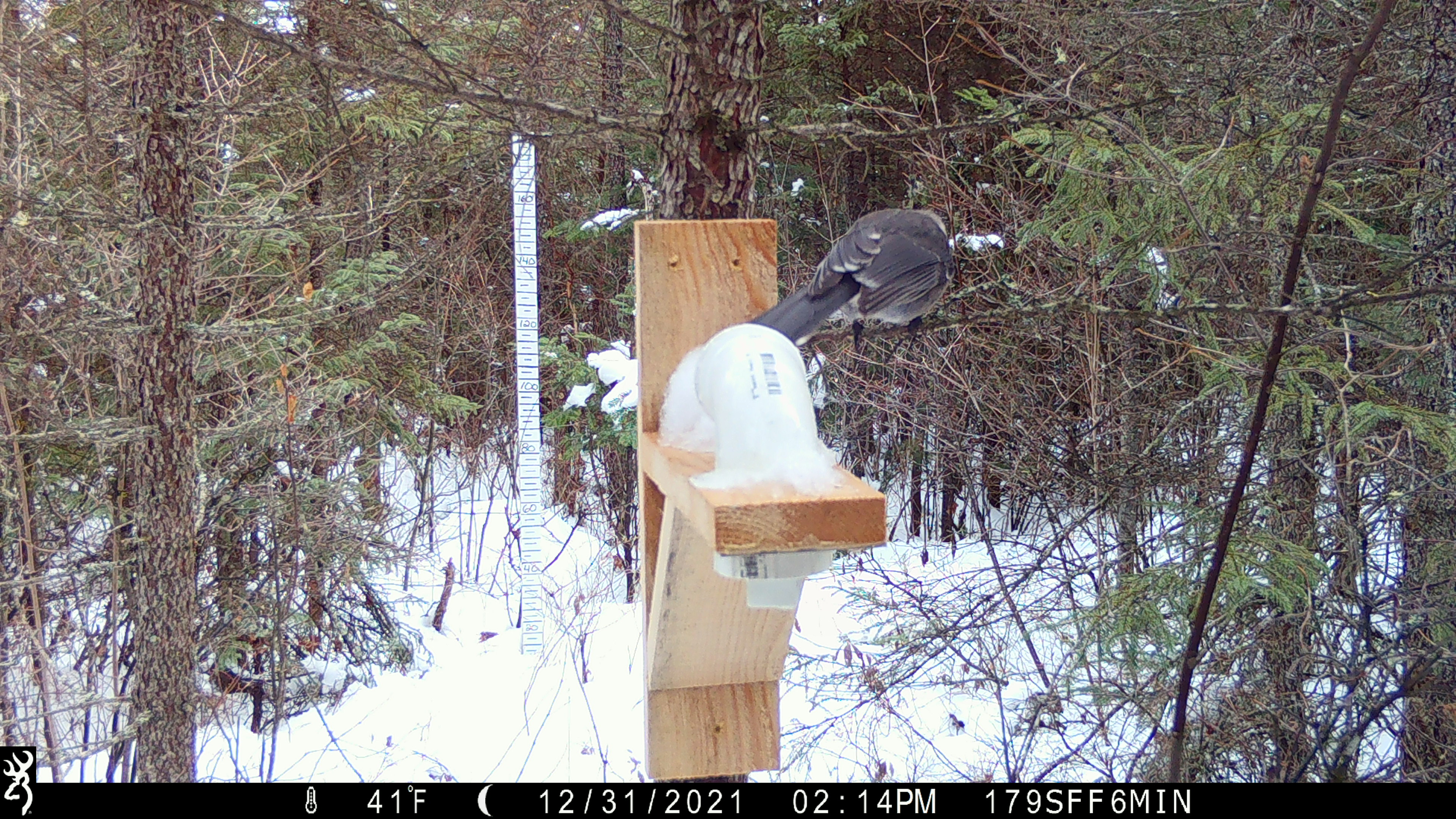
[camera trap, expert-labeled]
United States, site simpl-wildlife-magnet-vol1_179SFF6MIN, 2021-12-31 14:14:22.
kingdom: Animalia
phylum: Chordata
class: Aves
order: Passeriformes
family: Corvidae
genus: Perisoreus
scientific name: Perisoreus canadensis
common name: canada jay